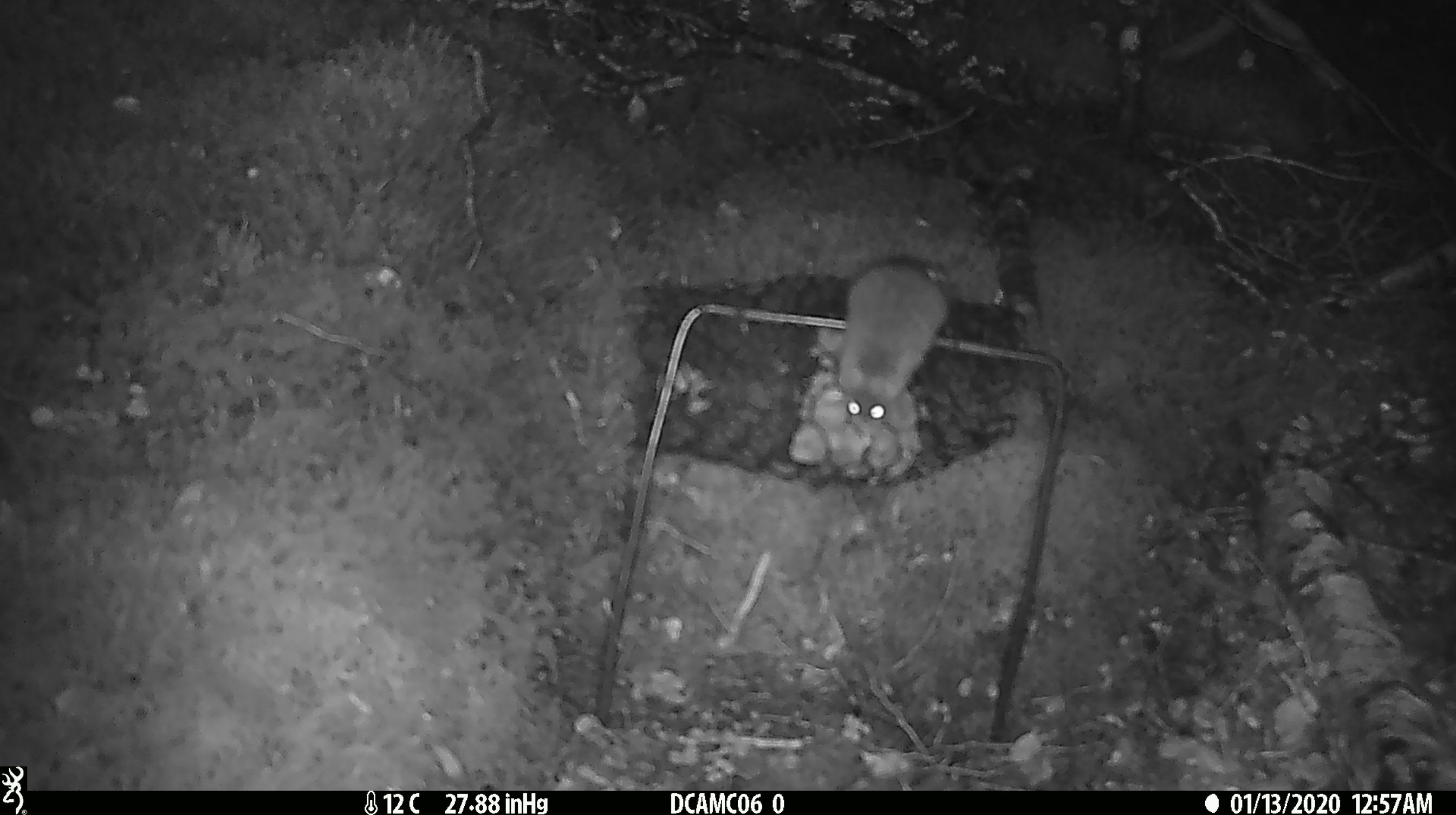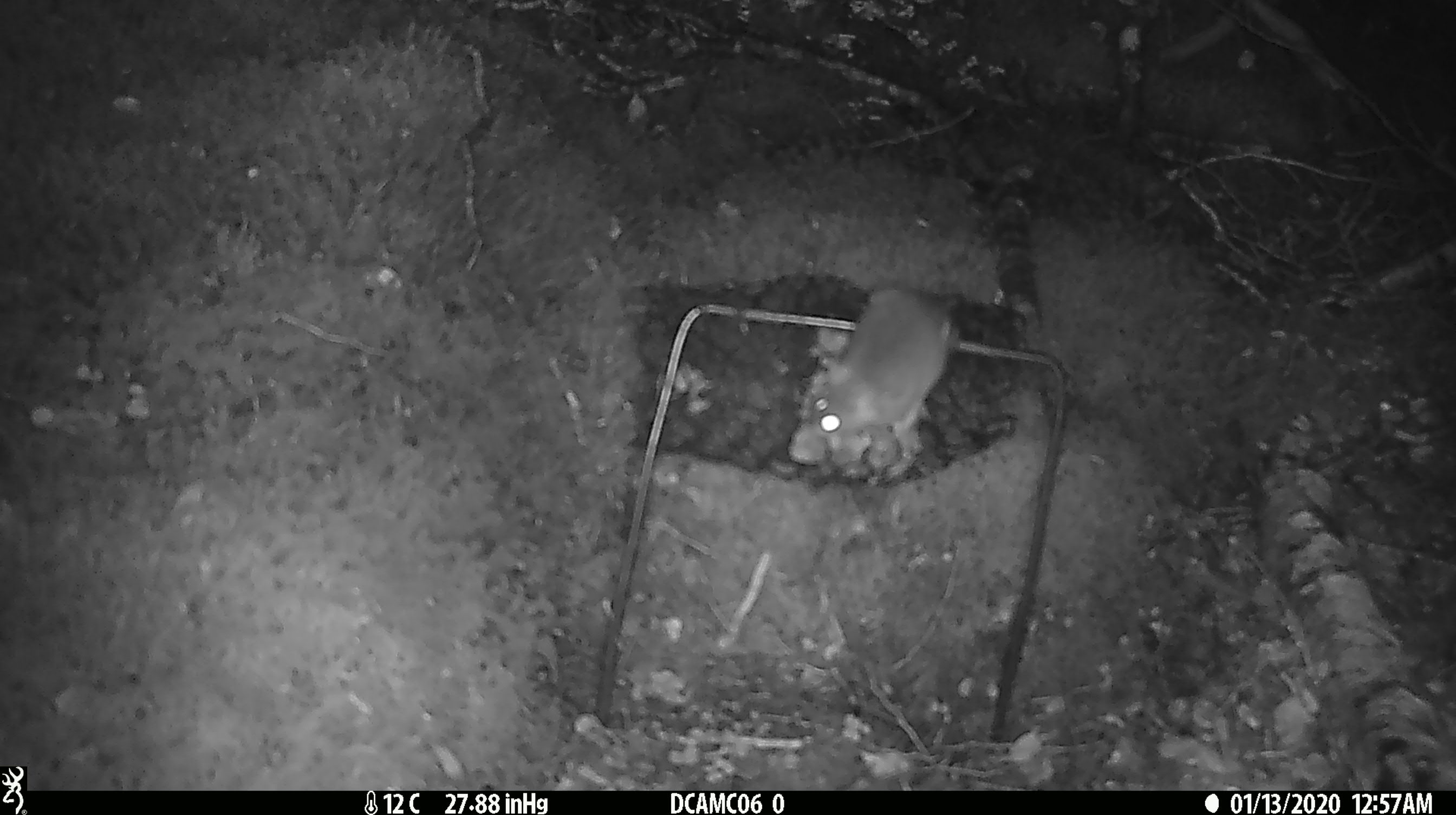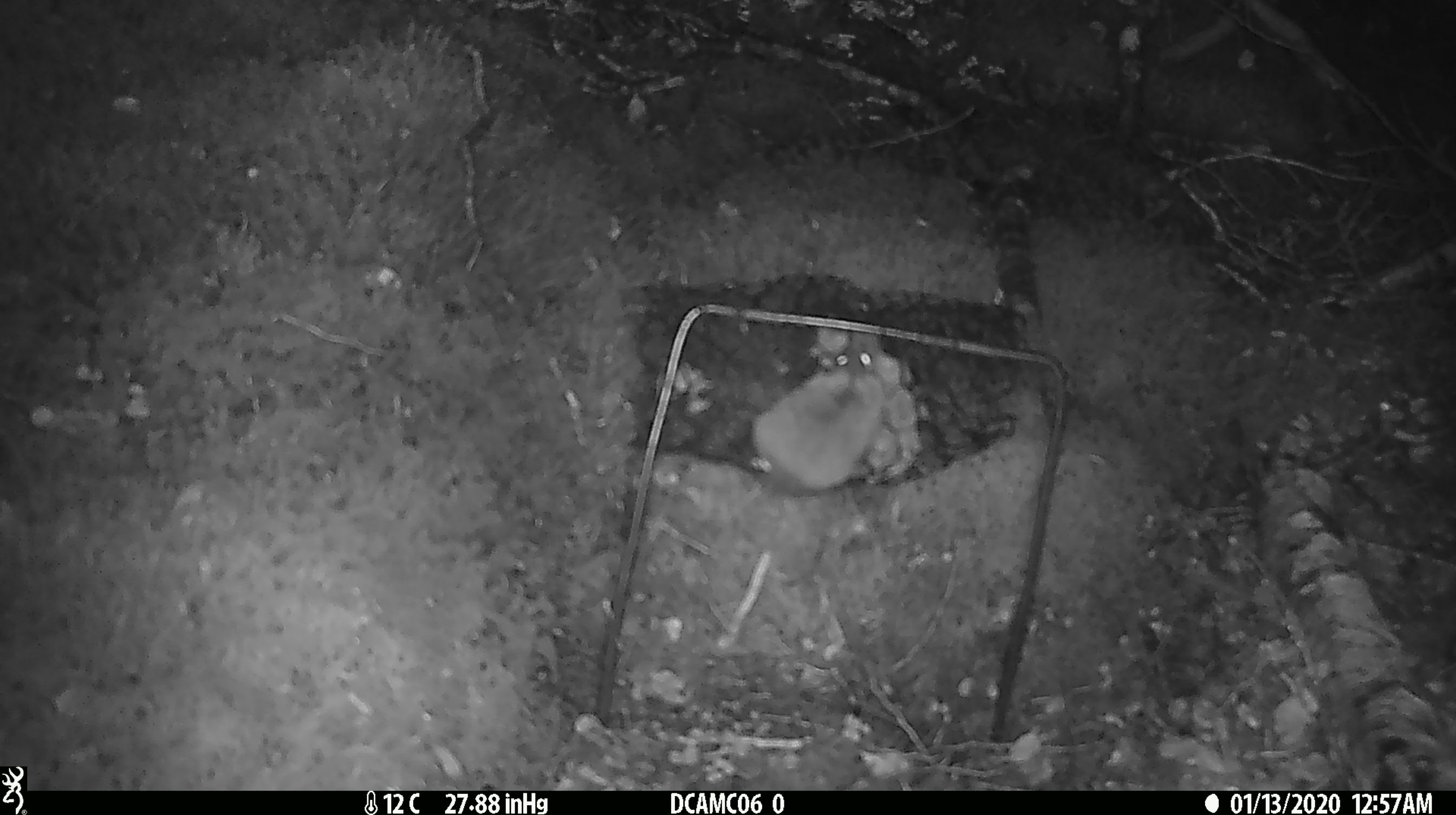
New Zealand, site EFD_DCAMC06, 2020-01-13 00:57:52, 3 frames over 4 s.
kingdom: Animalia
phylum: Chordata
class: Mammalia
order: Rodentia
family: Muridae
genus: Mus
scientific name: Mus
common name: mouse